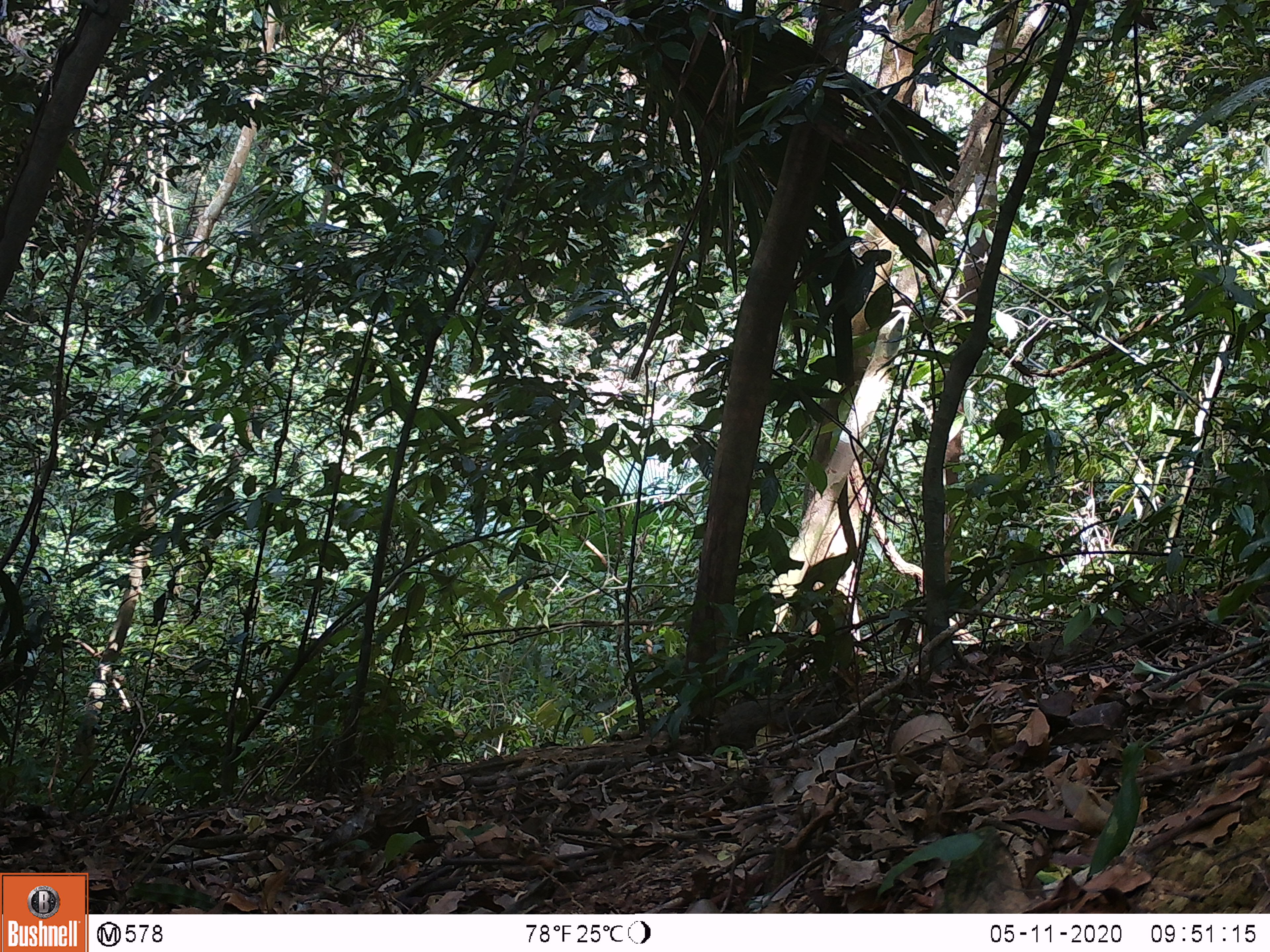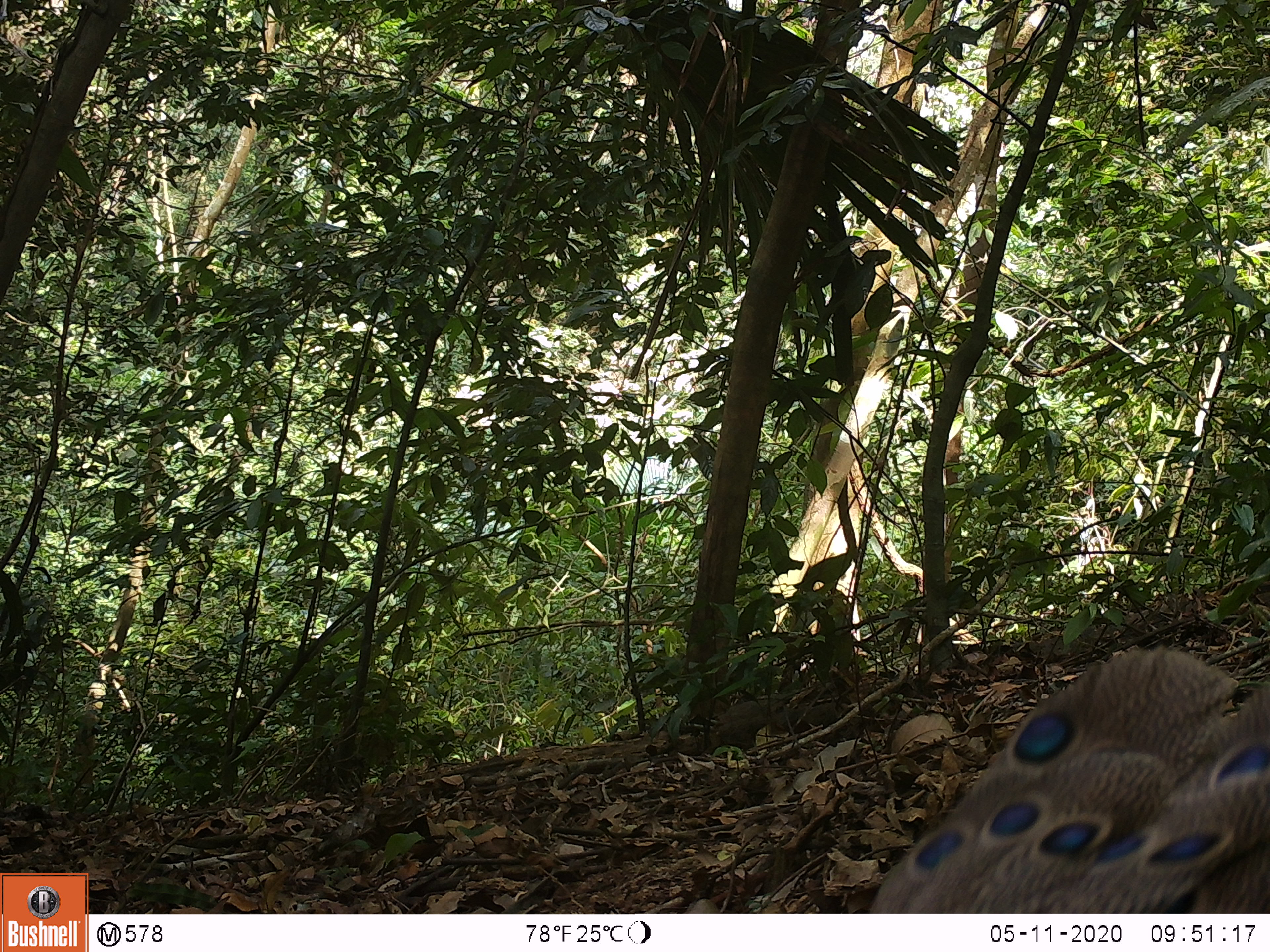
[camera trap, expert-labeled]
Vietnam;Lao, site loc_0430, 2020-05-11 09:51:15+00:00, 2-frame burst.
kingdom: Animalia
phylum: Chordata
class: Aves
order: Galliformes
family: Phasianidae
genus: Polyplectron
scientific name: Polyplectron bicalcaratum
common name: gray peacock-pheasant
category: grey peacock pheasant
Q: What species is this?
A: Grey peacock pheasant (gray peacock-pheasant) (Polyplectron bicalcaratum).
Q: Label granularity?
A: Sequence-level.